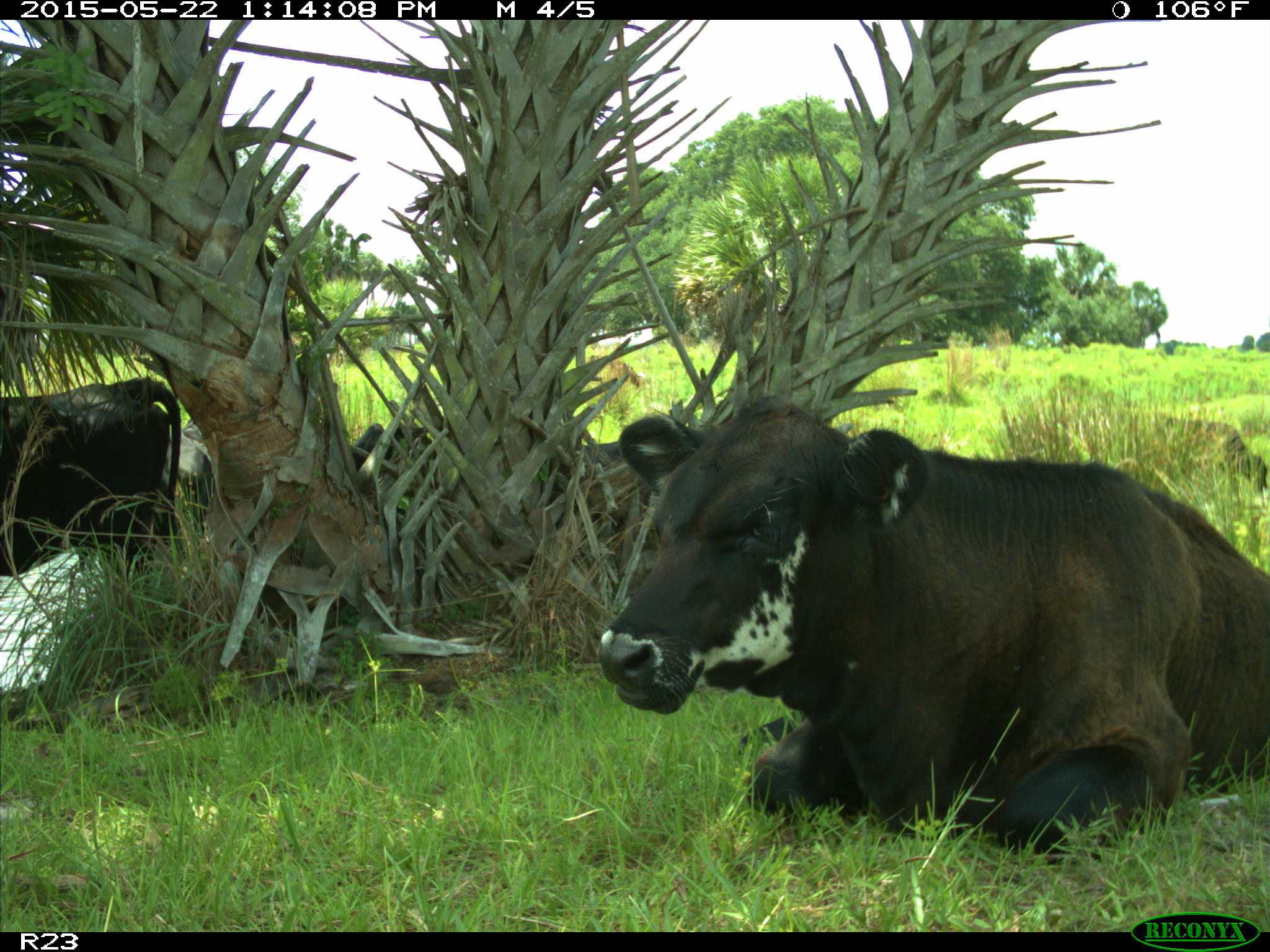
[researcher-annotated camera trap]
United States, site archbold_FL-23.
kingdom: Animalia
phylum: Chordata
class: Mammalia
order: Artiodactyla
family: Bovidae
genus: Bos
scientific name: Bos taurus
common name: domestic cow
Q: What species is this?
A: Bos taurus (domestic cow).